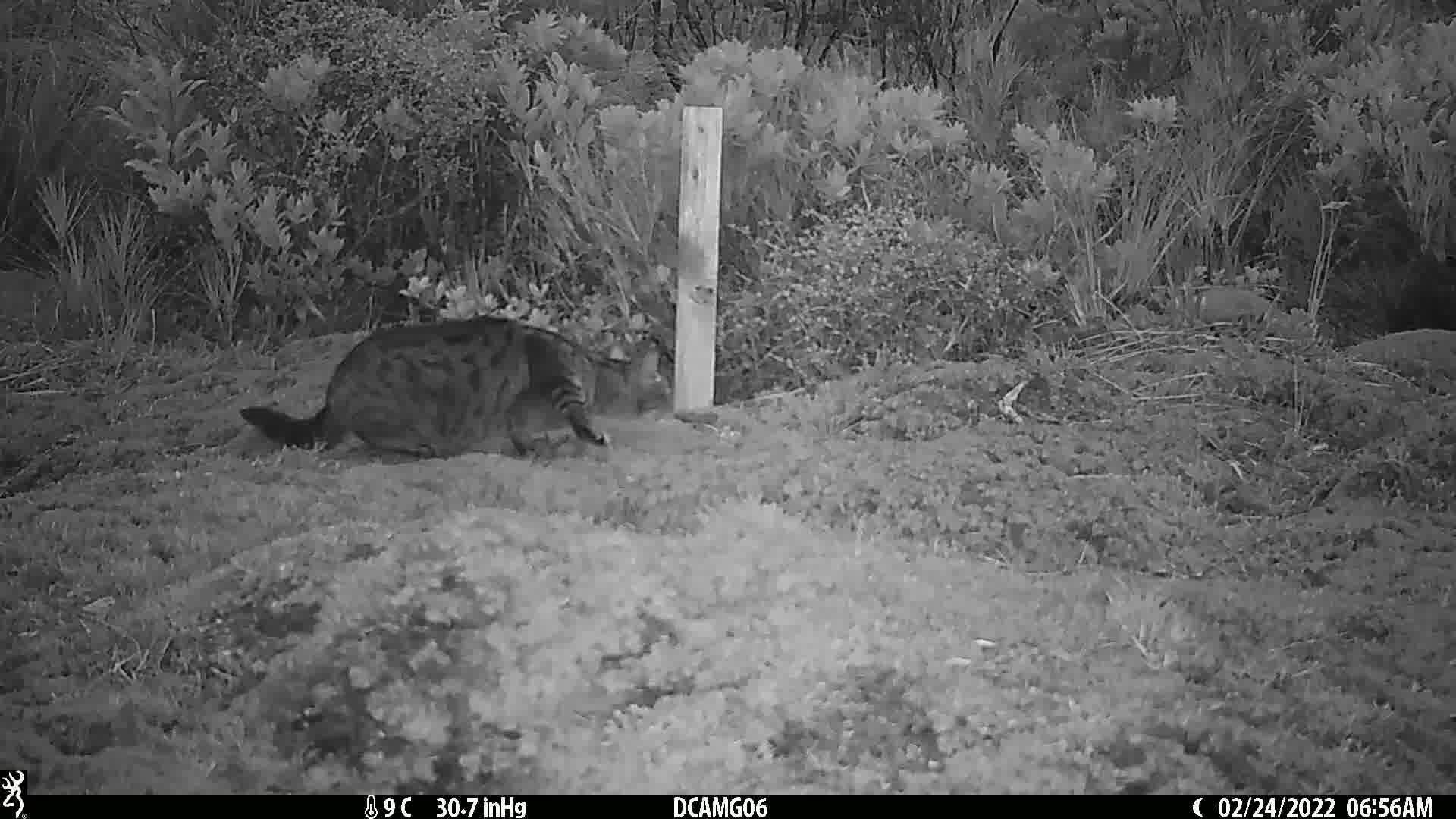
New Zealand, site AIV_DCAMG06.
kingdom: Animalia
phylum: Chordata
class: Mammalia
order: Carnivora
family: Felidae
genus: Felis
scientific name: Felis catus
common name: domestic cat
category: cat